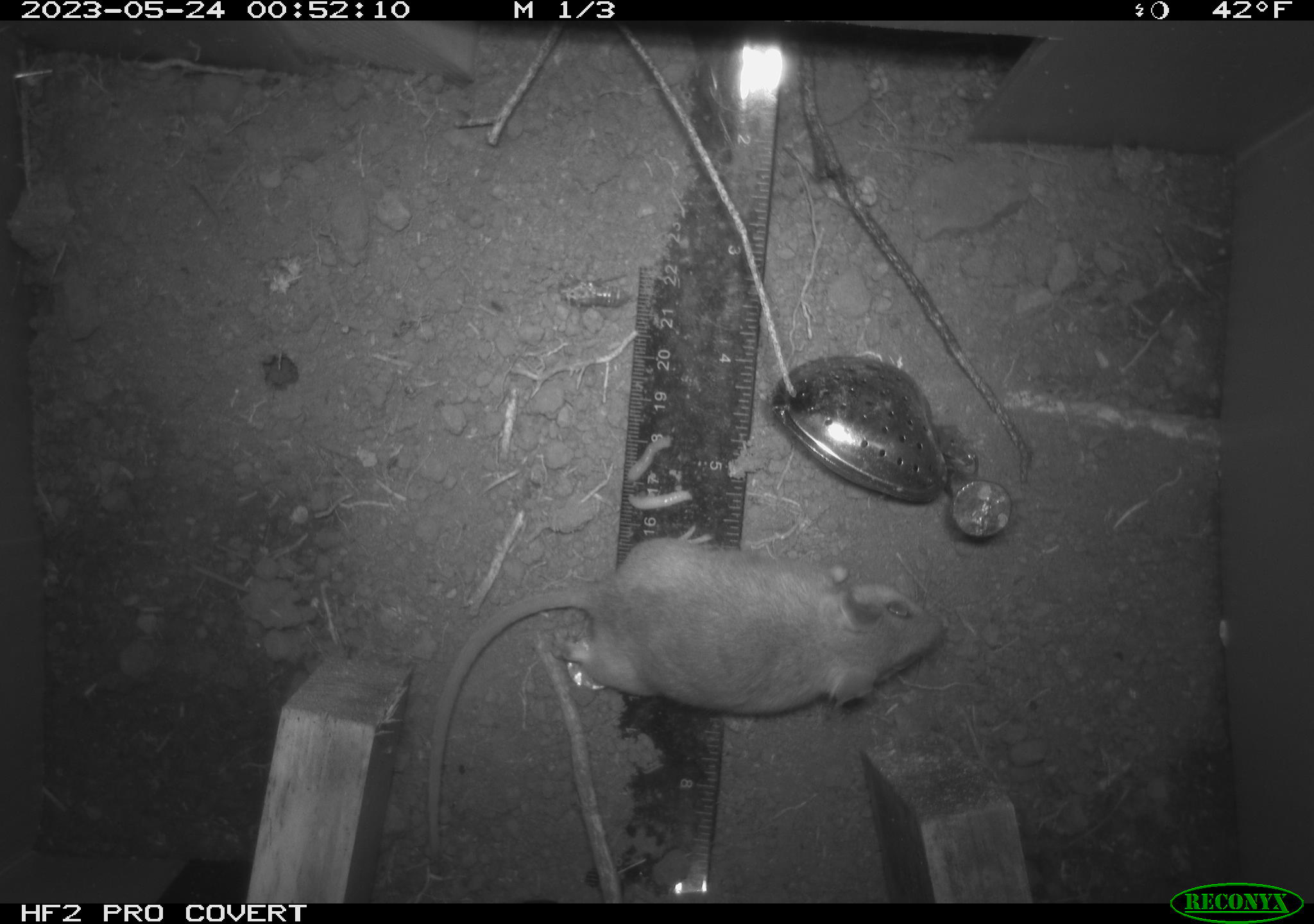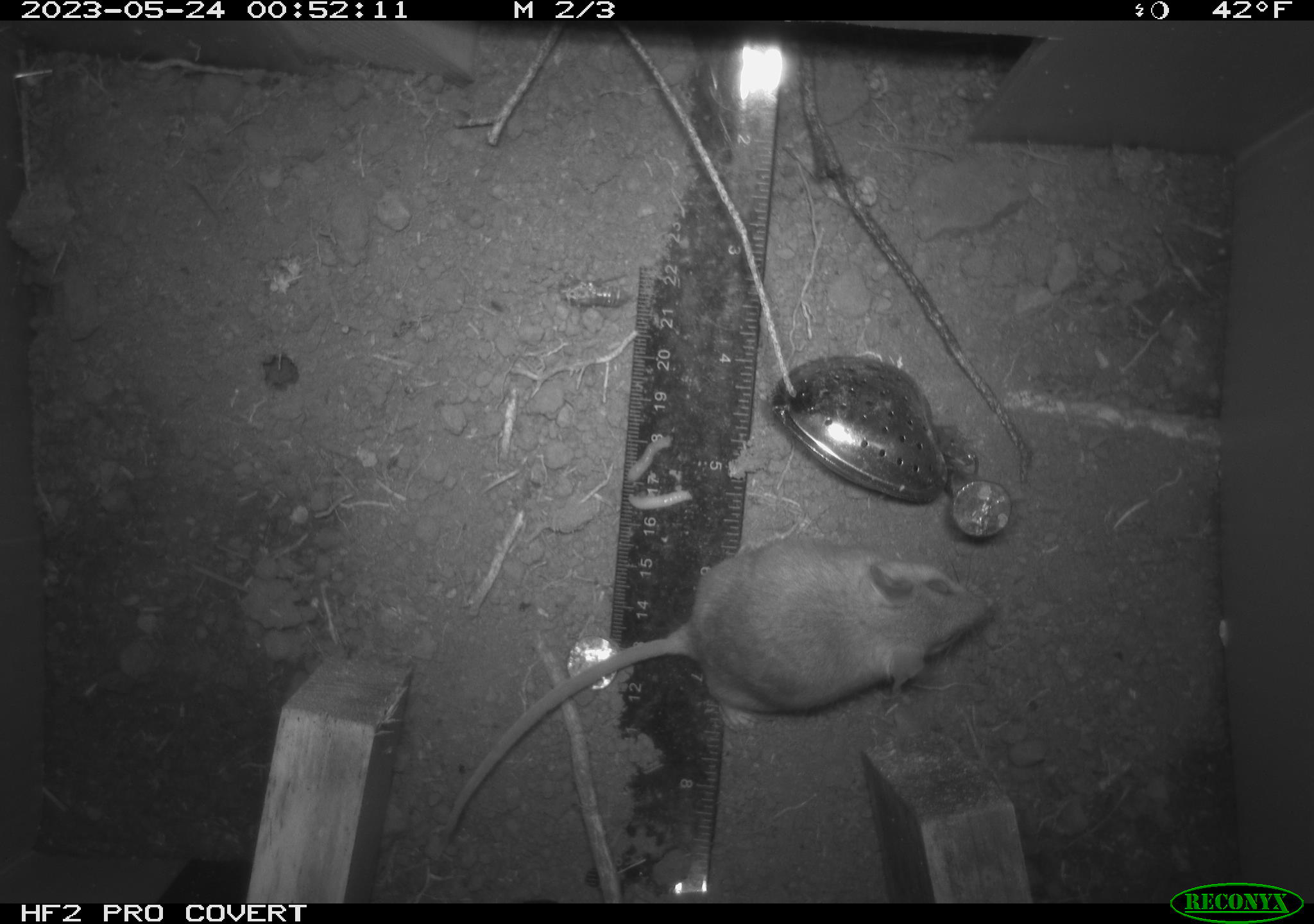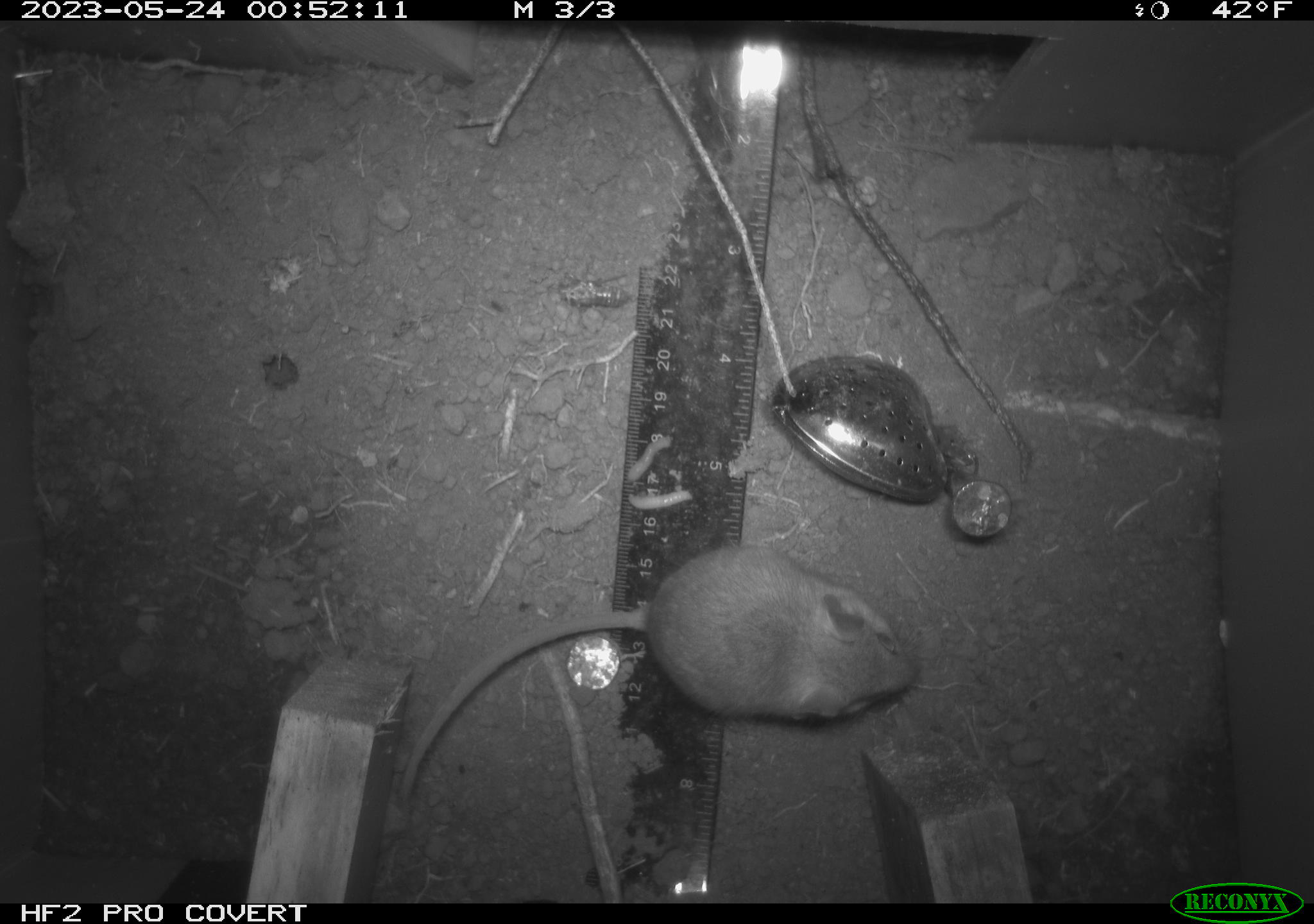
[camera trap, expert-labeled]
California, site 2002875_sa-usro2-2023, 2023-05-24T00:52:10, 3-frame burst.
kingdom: Animalia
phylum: Chordata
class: Mammalia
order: Rodentia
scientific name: Rodentia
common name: mouse species